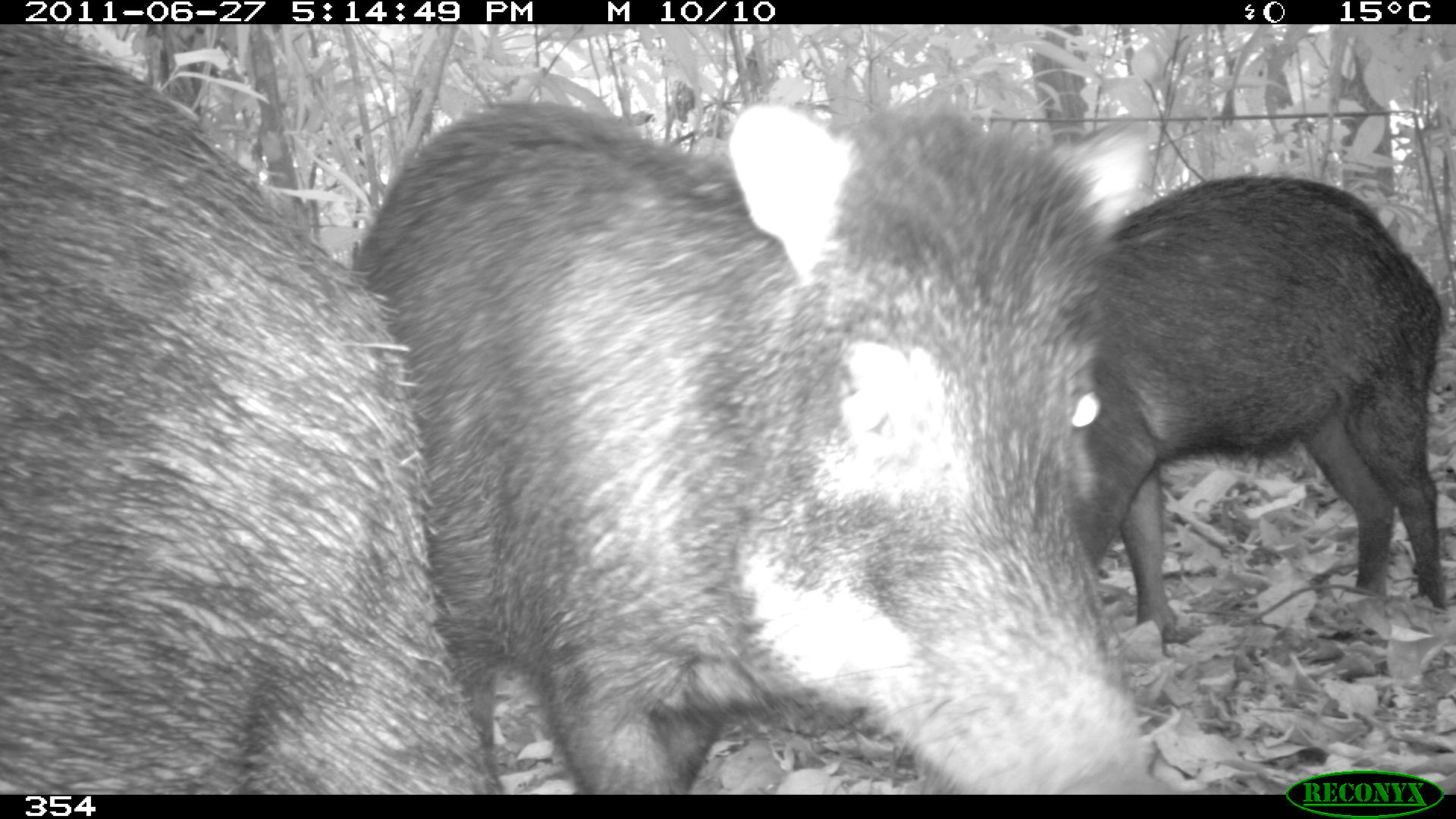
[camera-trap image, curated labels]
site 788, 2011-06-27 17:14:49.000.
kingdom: Animalia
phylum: Chordata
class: Mammalia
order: Artiodactyla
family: Tayassuidae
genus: Tayassu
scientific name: Tayassu pecari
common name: white-lipped peccary